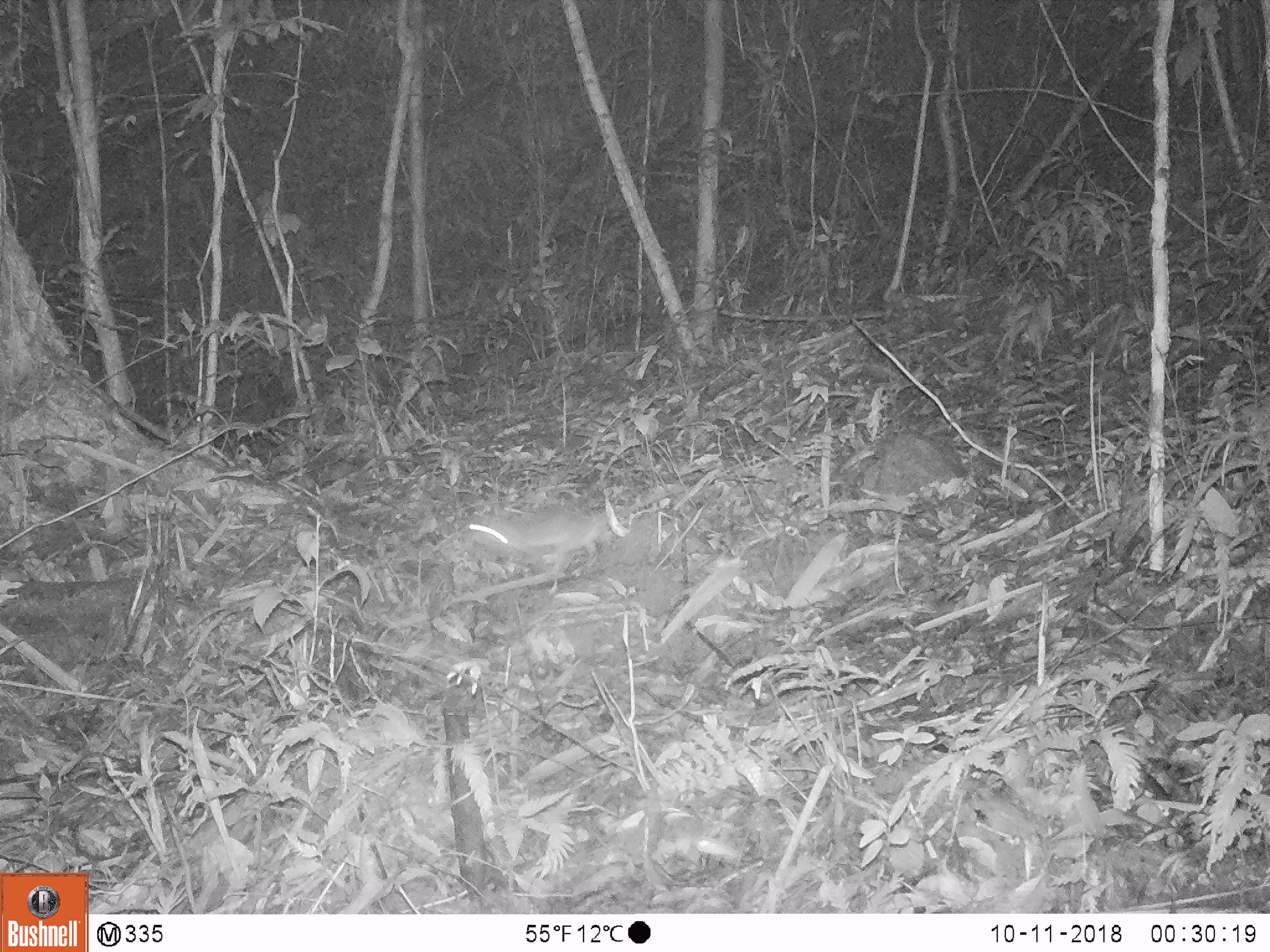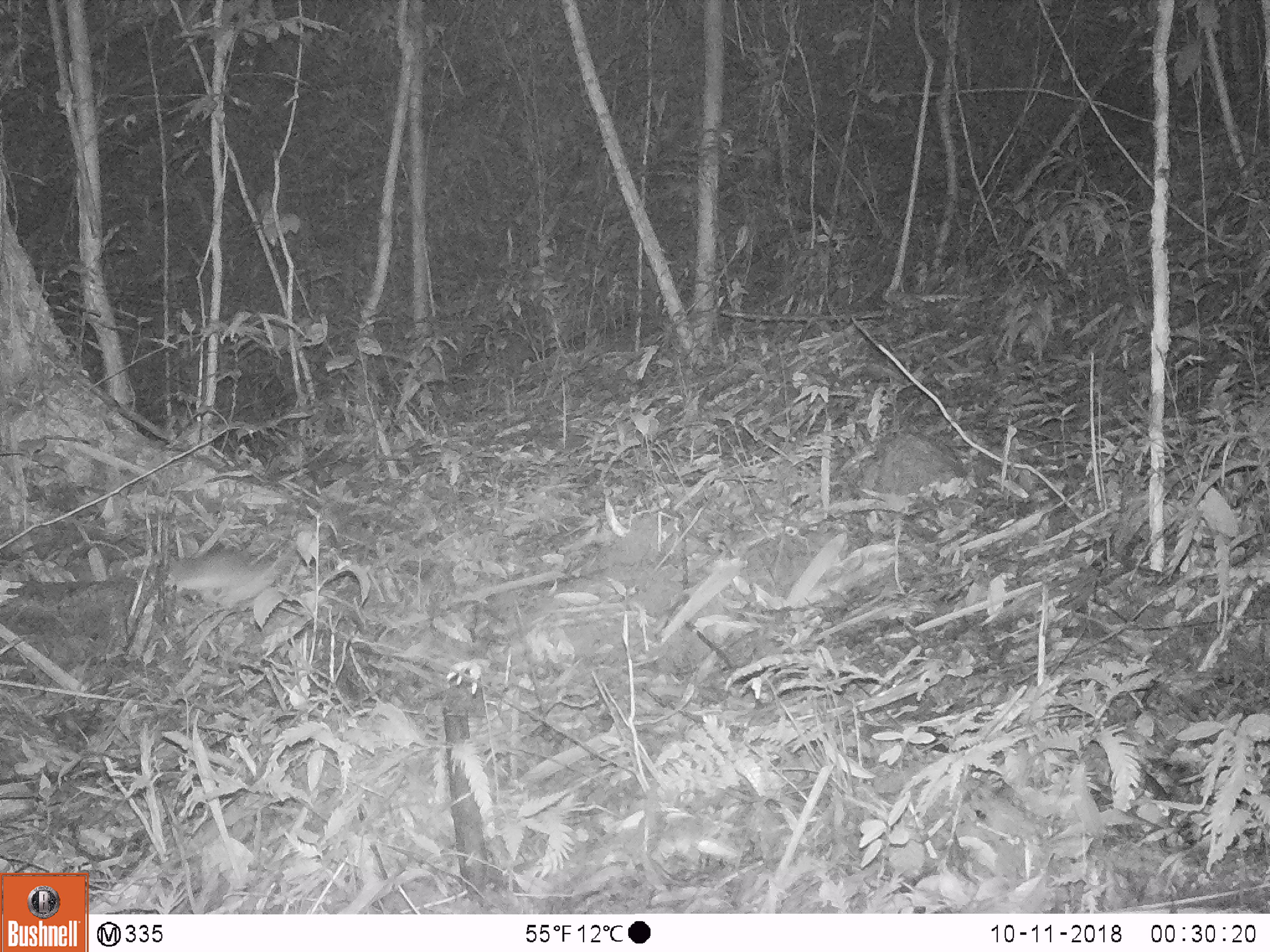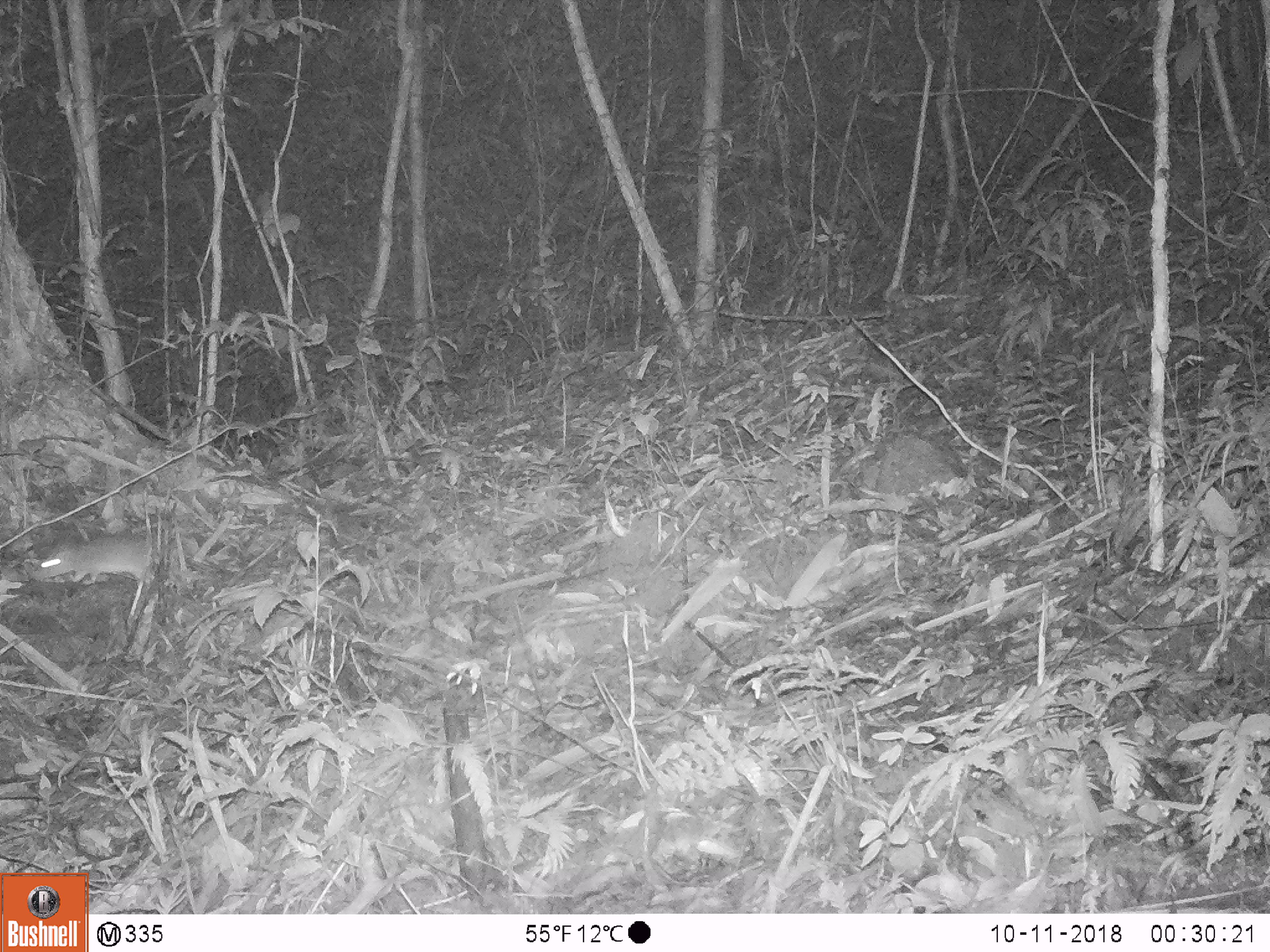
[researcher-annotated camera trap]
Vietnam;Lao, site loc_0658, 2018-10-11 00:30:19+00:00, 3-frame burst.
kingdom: Animalia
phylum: Chordata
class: Mammalia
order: Rodentia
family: Muridae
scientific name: Muridae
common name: old-world mice and rats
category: unidentified murid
Unidentified murid (old-world mice and rats) (Muridae). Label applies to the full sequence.